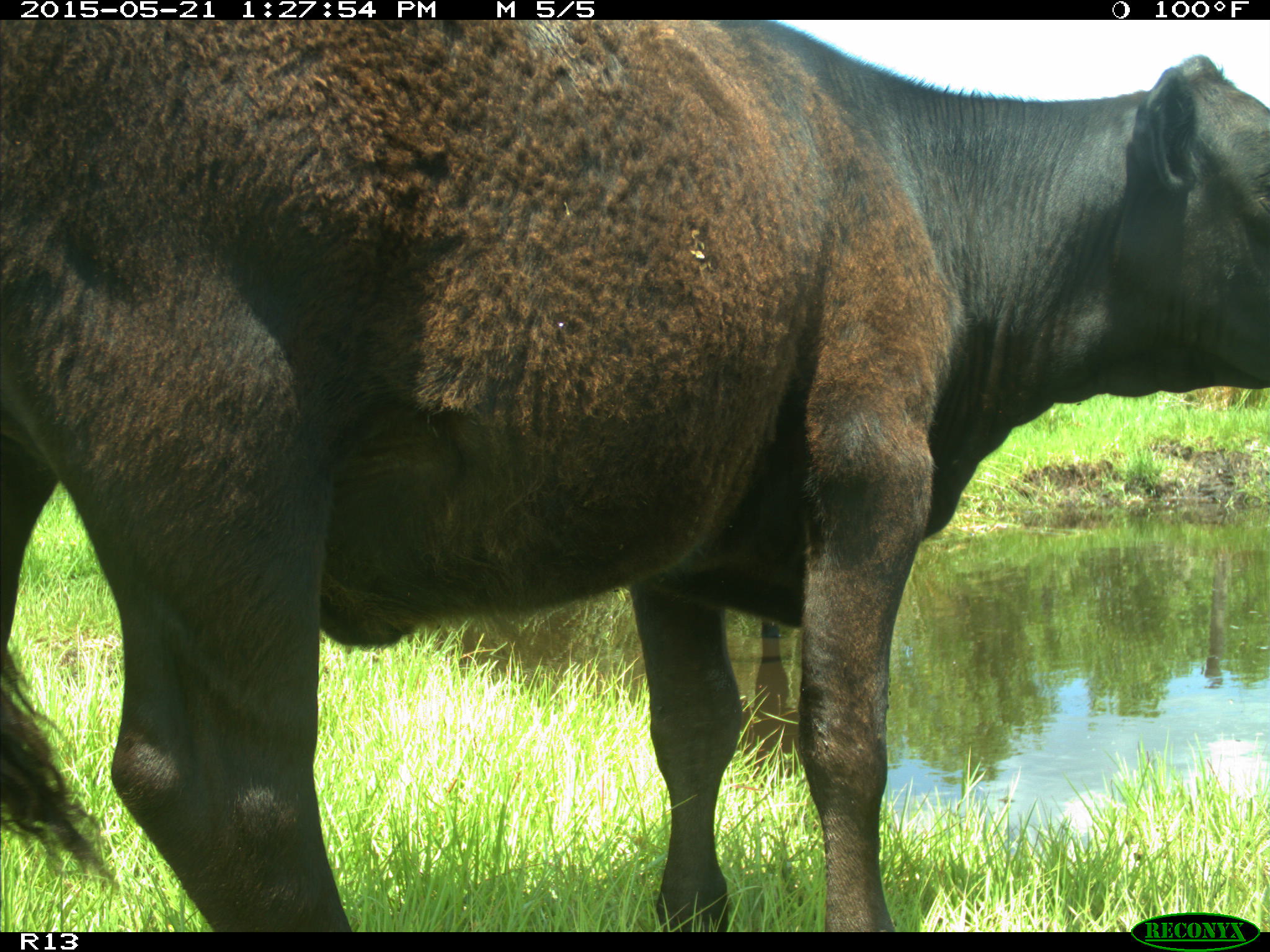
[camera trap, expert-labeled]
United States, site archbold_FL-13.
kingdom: Animalia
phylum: Chordata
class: Mammalia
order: Artiodactyla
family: Bovidae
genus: Bos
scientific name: Bos taurus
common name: domestic cow